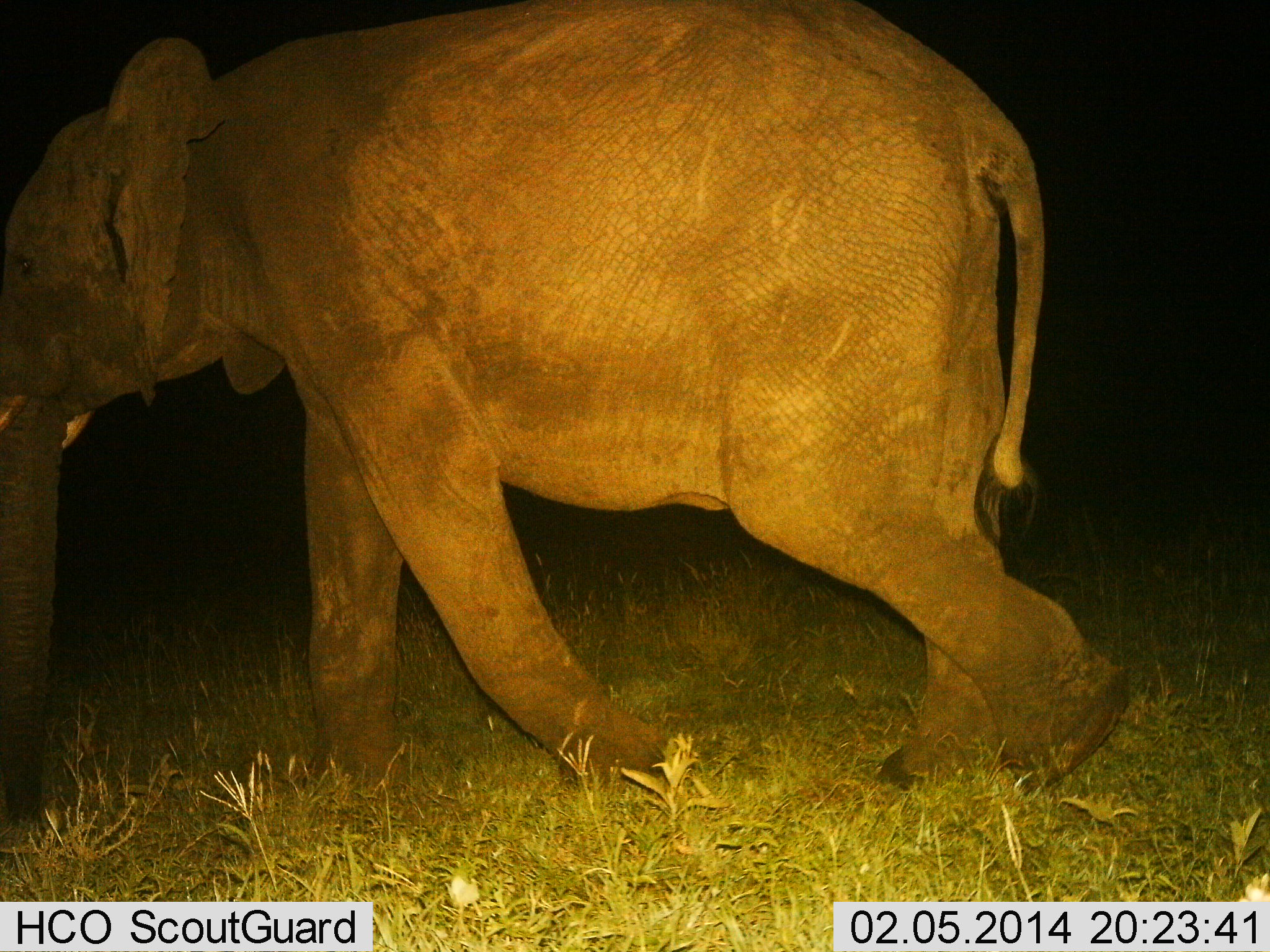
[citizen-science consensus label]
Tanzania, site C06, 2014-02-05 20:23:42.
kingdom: Animalia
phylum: Chordata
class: Mammalia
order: Proboscidea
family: Elephantidae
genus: Loxodonta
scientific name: Loxodonta africana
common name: african bush elephant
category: elephant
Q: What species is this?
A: Elephant (african bush elephant) (Loxodonta africana).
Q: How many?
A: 1.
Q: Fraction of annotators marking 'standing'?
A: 0%.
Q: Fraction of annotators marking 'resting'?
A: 0%.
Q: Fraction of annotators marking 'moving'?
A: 100%.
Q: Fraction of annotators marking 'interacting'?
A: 0%.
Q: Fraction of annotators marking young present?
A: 0%.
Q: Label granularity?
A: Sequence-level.